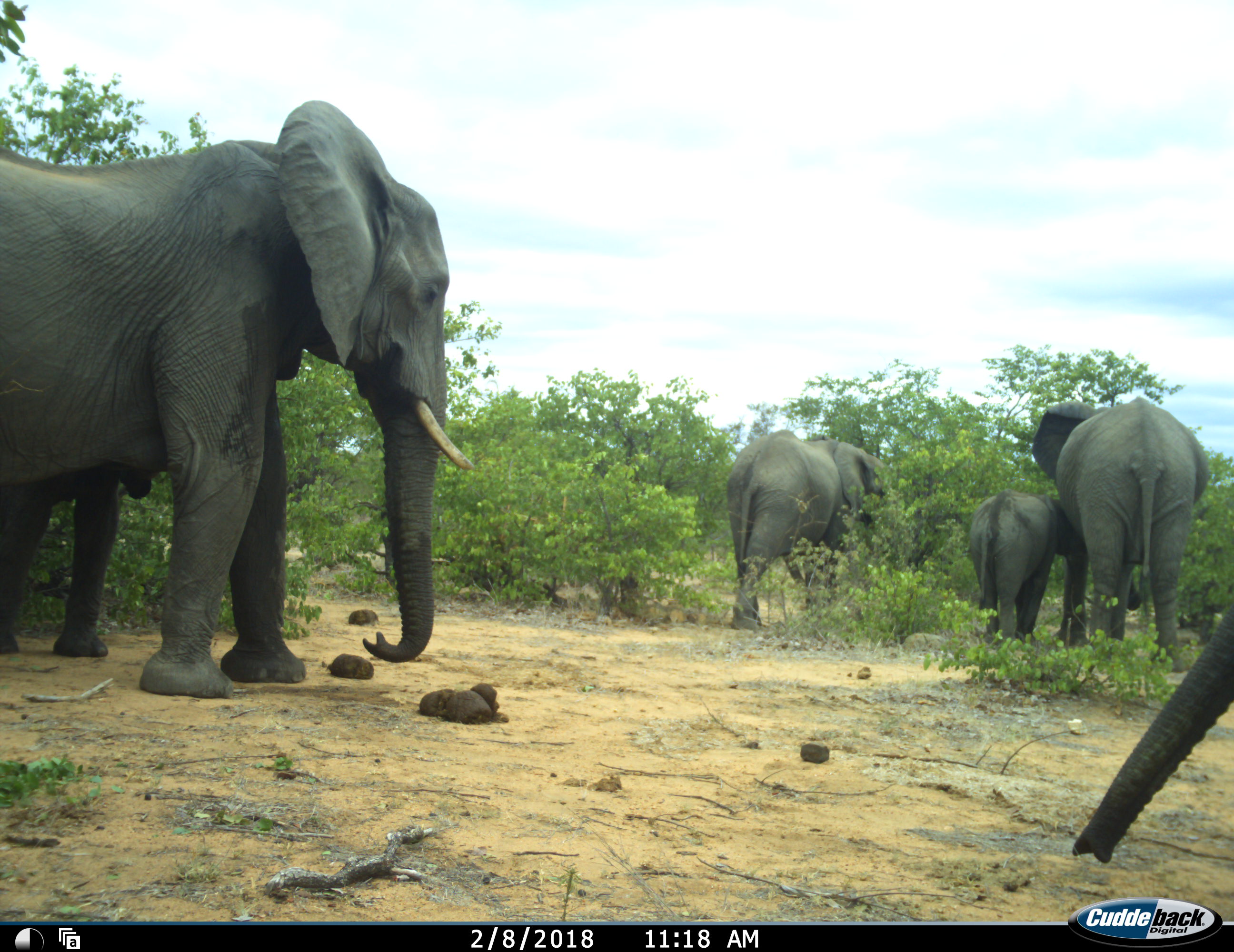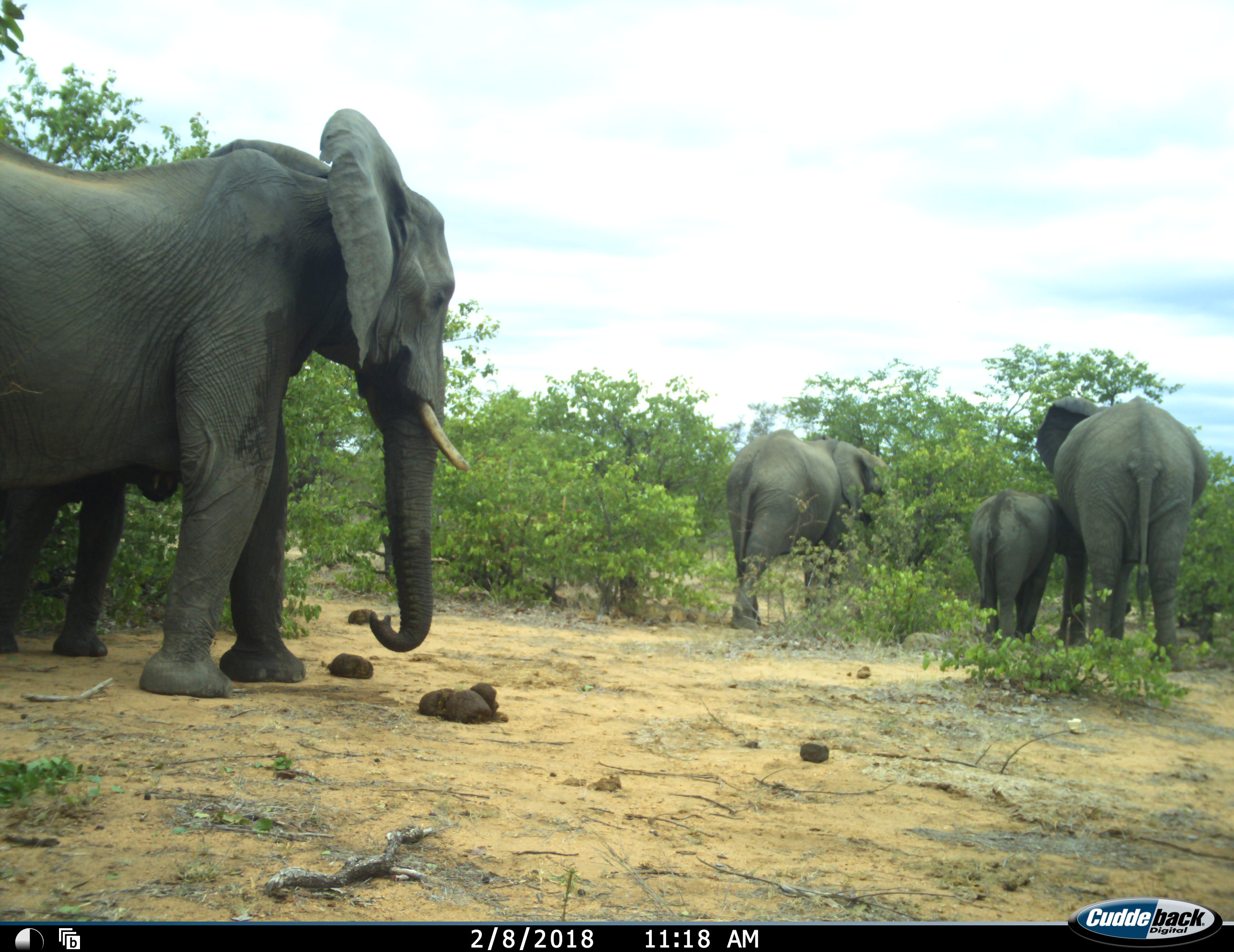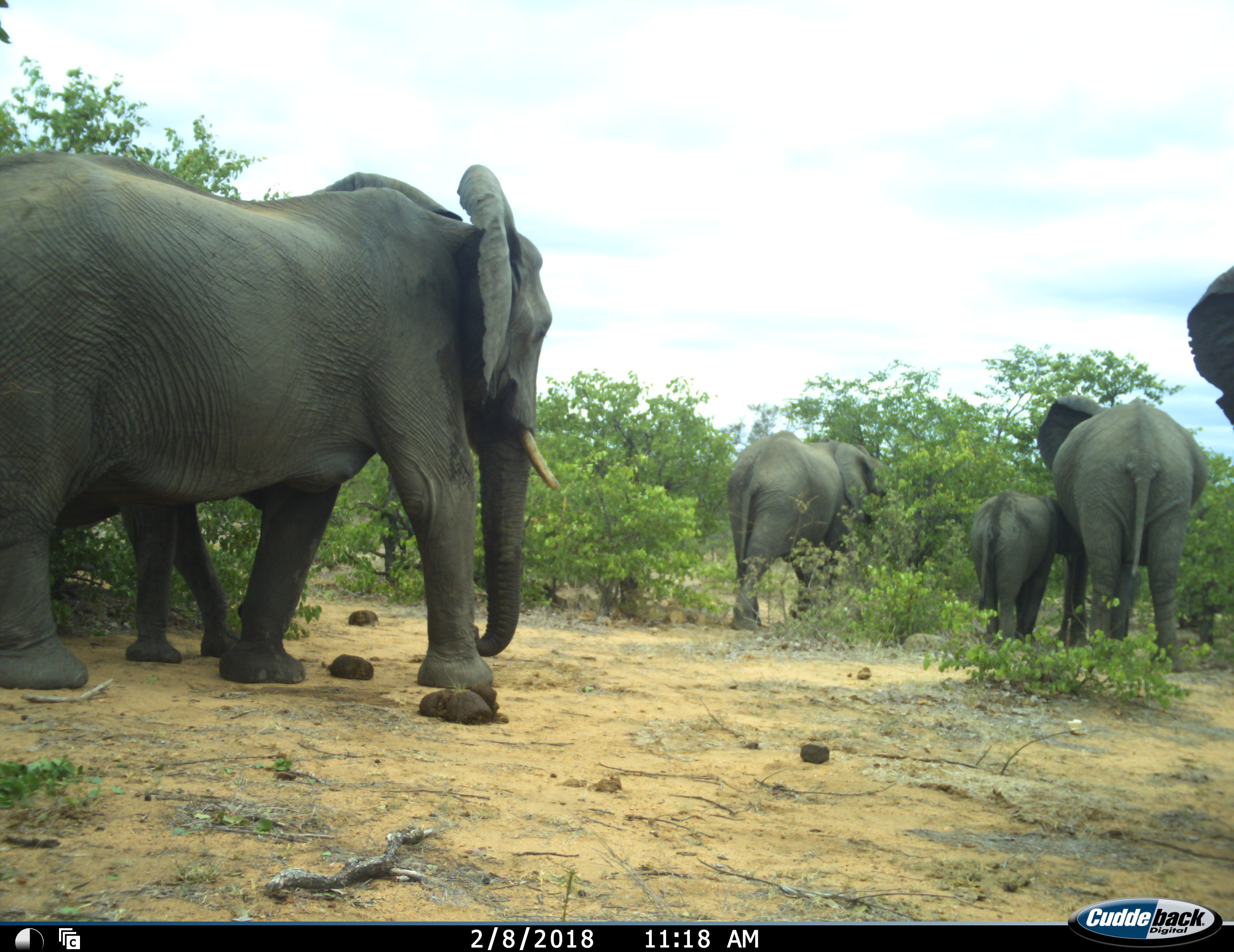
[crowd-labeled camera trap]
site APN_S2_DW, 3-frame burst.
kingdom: Animalia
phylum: Chordata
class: Mammalia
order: Proboscidea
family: Elephantidae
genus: Loxodonta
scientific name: Loxodonta africana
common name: african bush elephant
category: elephant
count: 6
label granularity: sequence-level